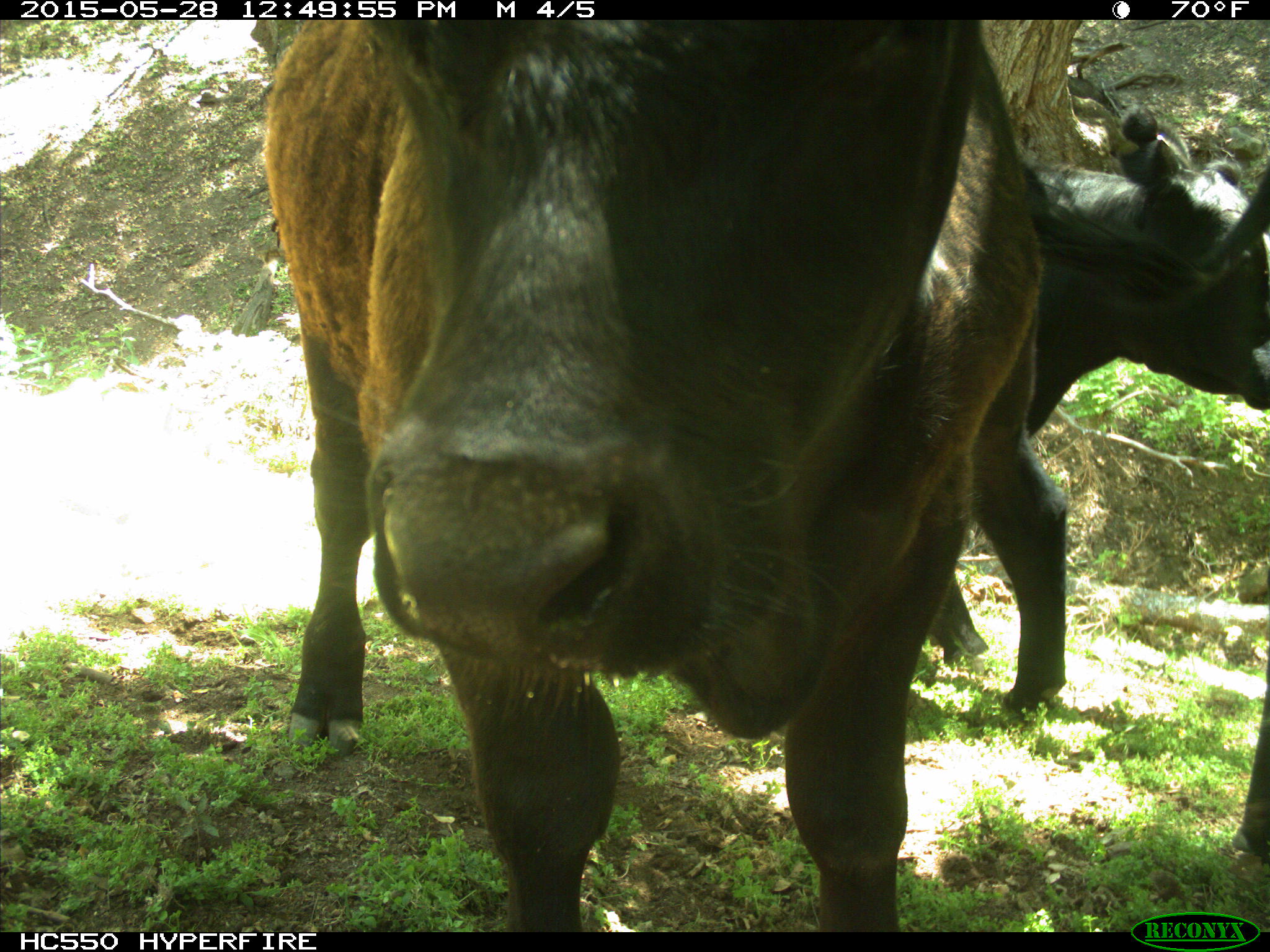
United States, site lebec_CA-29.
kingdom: Animalia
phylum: Chordata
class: Mammalia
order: Artiodactyla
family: Bovidae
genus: Bos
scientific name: Bos taurus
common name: domestic cow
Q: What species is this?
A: Bos taurus (domestic cow).